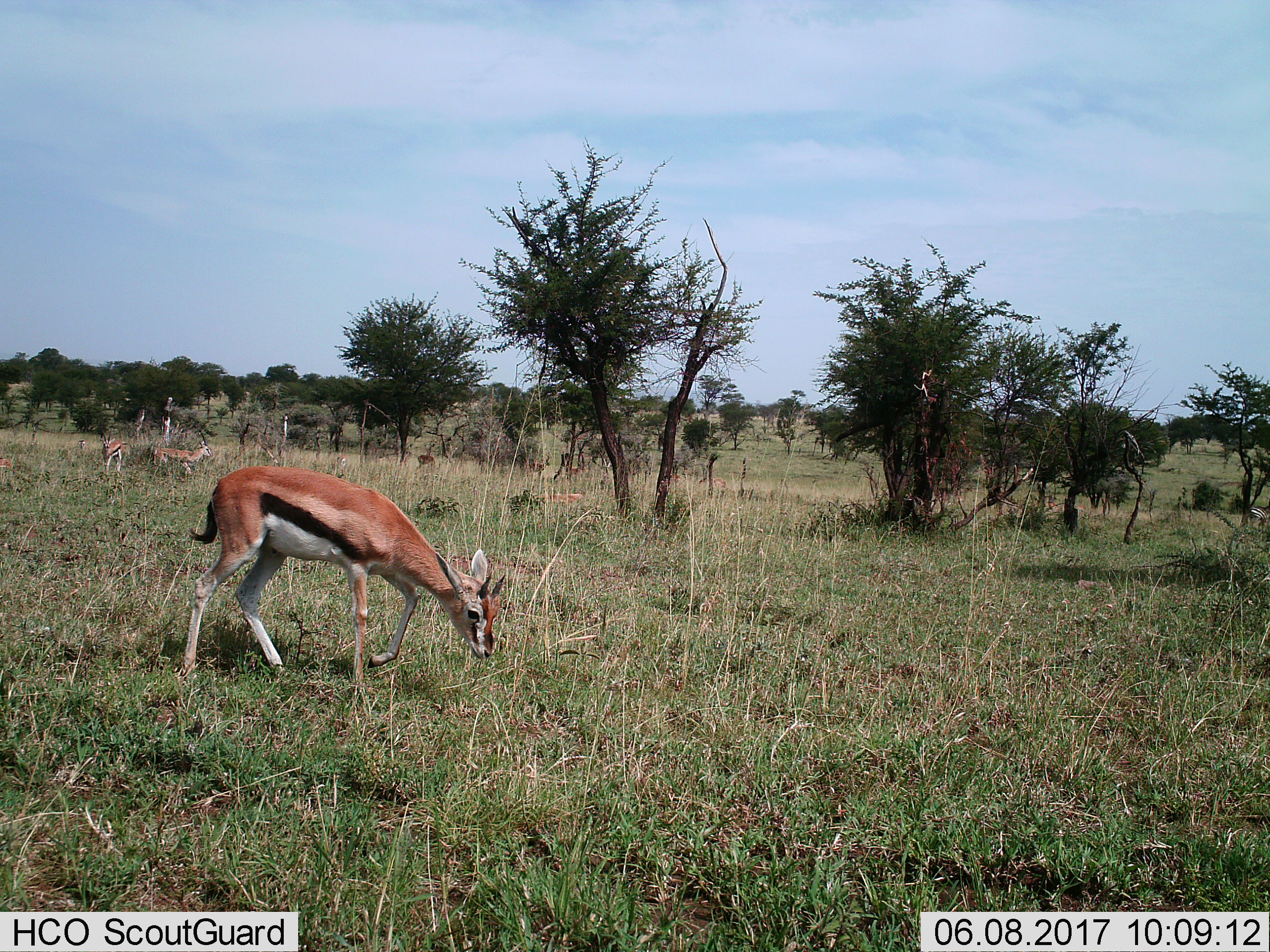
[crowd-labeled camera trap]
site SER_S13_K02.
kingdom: Animalia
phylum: Chordata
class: Mammalia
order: Artiodactyla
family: Bovidae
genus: Eudorcas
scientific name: Eudorcas thomsonii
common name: thomson's gazelle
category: gazellethomsons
Gazellethomsons (thomson's gazelle) (Eudorcas thomsonii), count 3. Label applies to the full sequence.